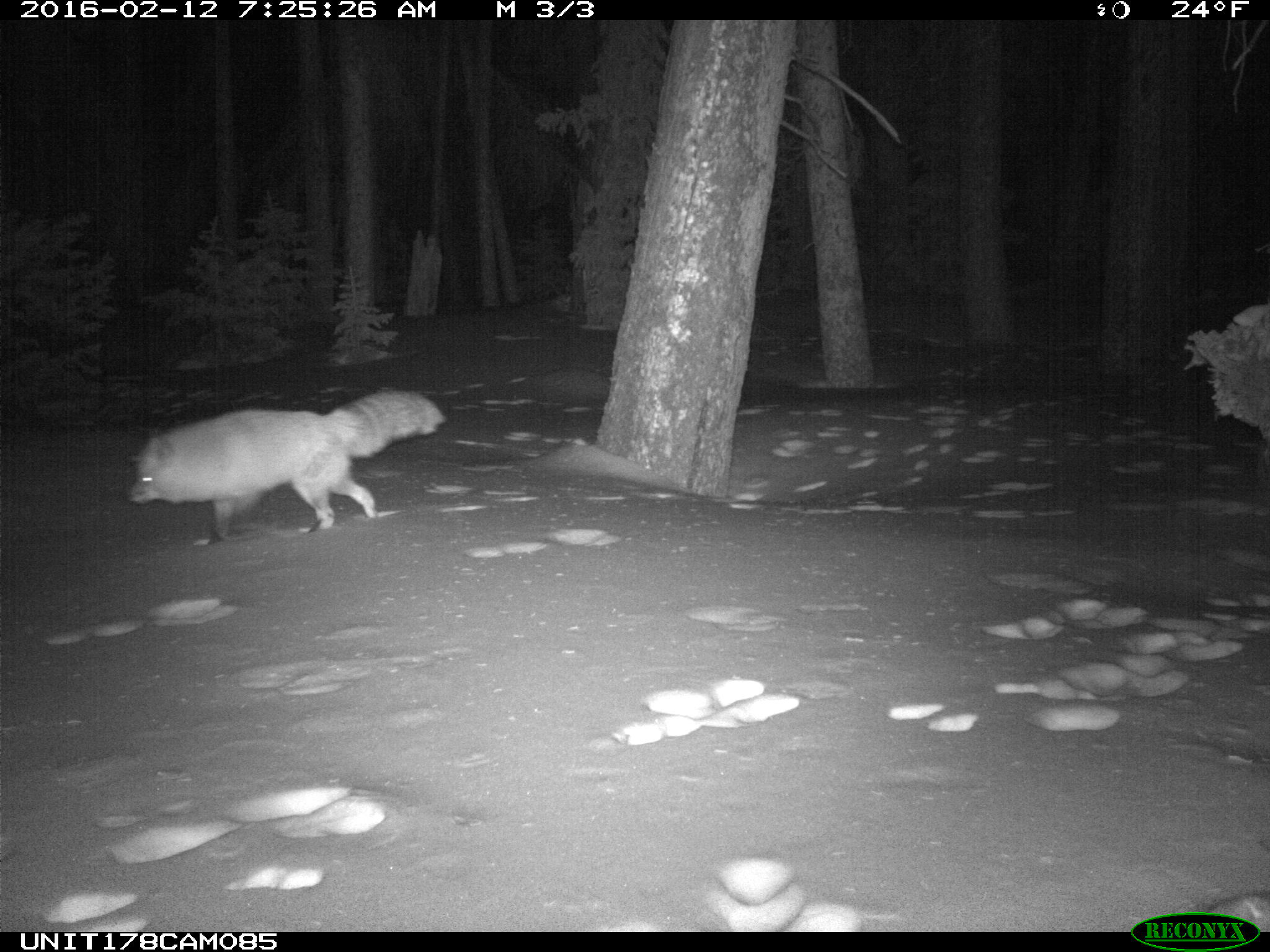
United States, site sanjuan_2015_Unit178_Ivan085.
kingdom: Animalia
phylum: Chordata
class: Mammalia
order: Carnivora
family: Canidae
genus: Vulpes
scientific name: Vulpes vulpes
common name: red fox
Vulpes vulpes (red fox).